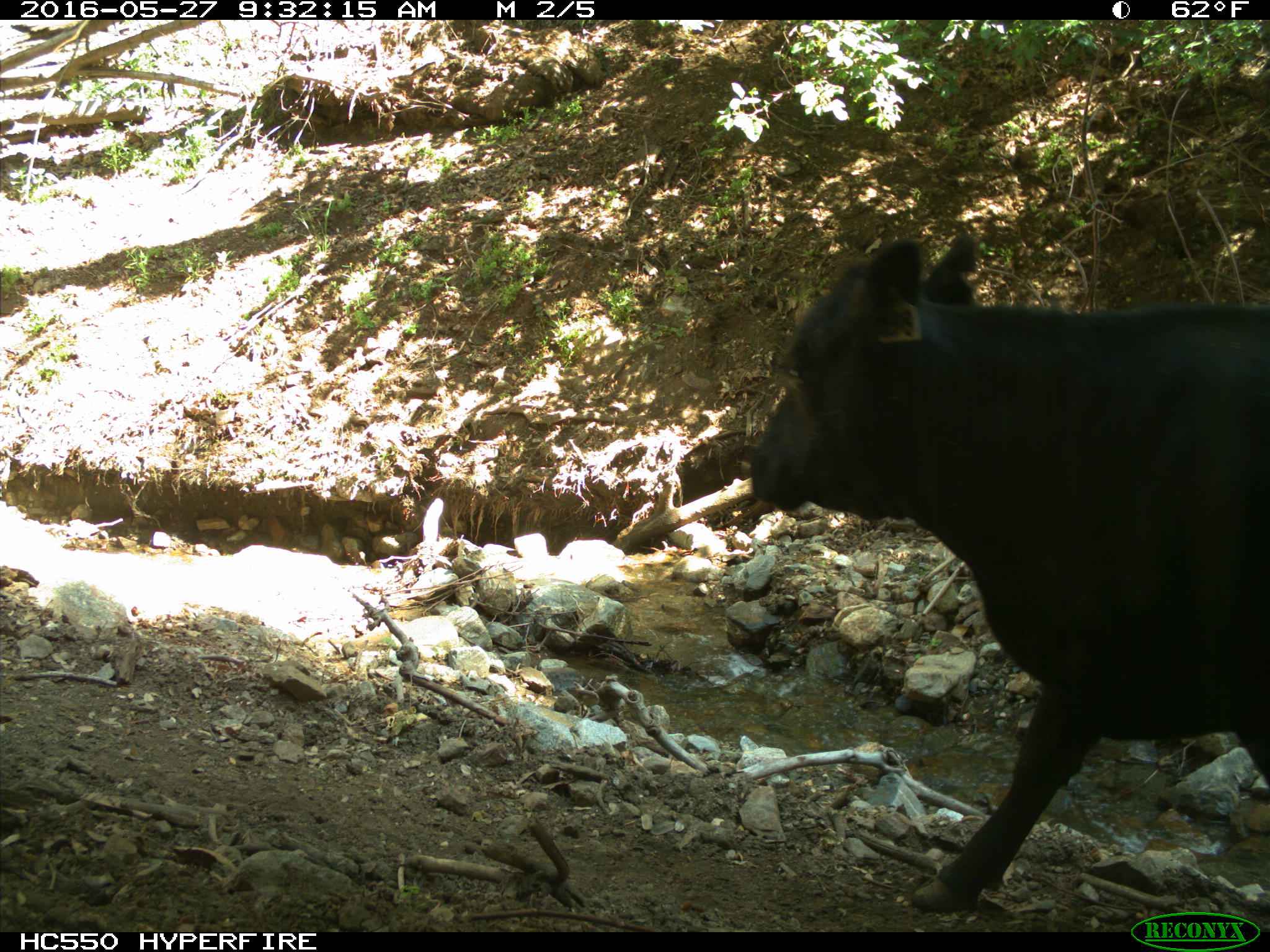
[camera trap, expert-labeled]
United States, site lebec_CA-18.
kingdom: Animalia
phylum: Chordata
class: Mammalia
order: Artiodactyla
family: Bovidae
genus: Bos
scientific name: Bos taurus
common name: domestic cow